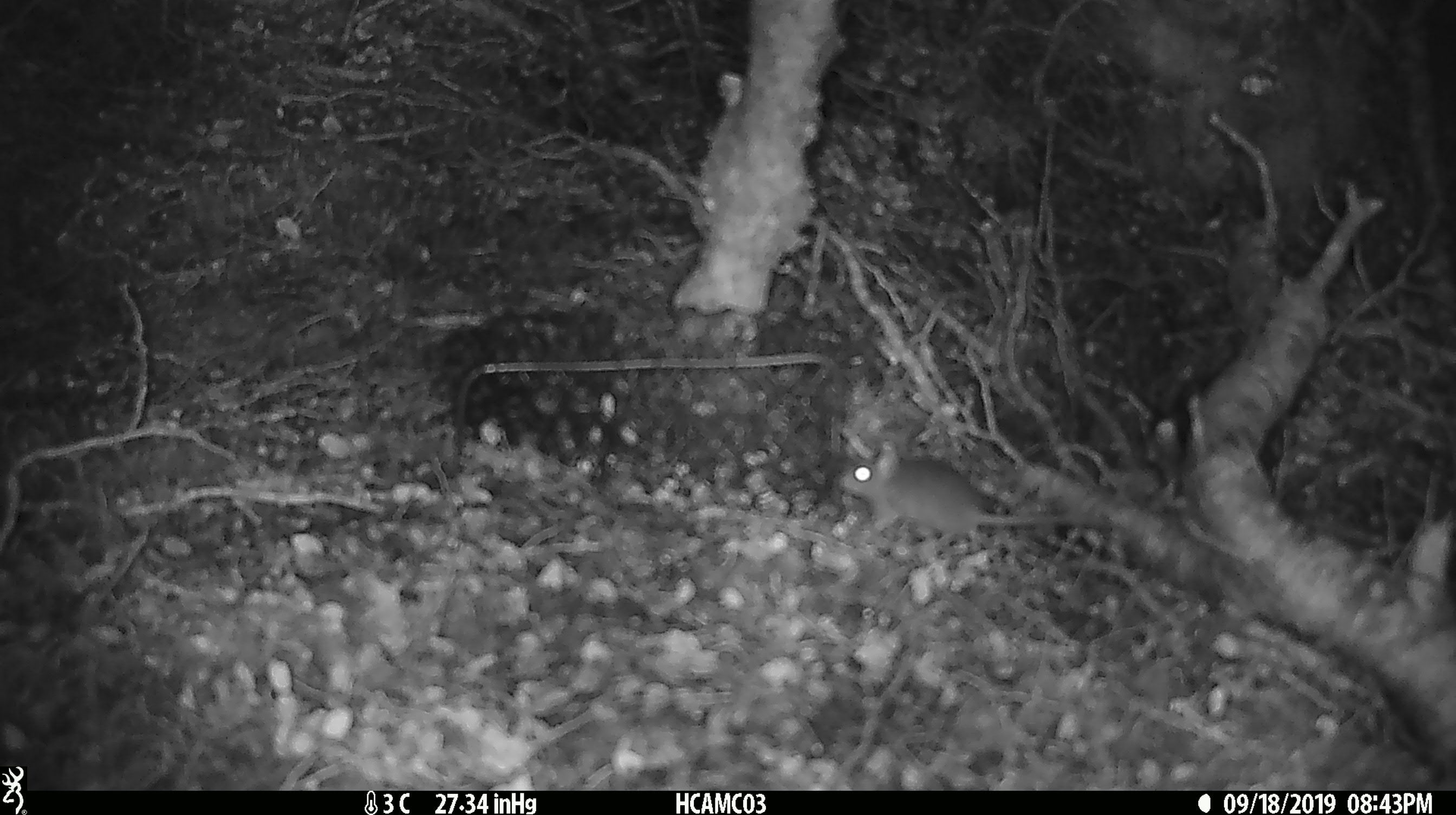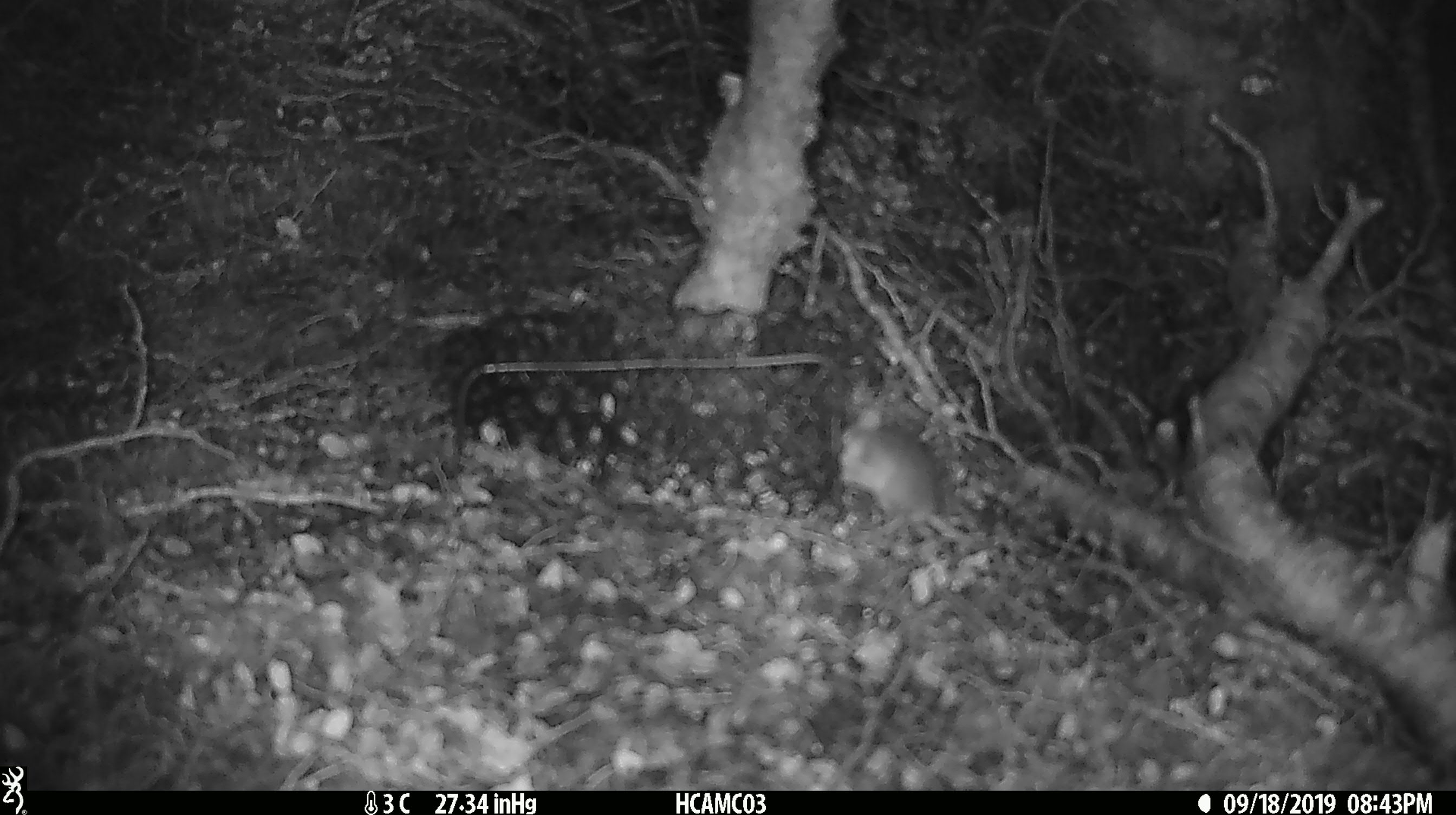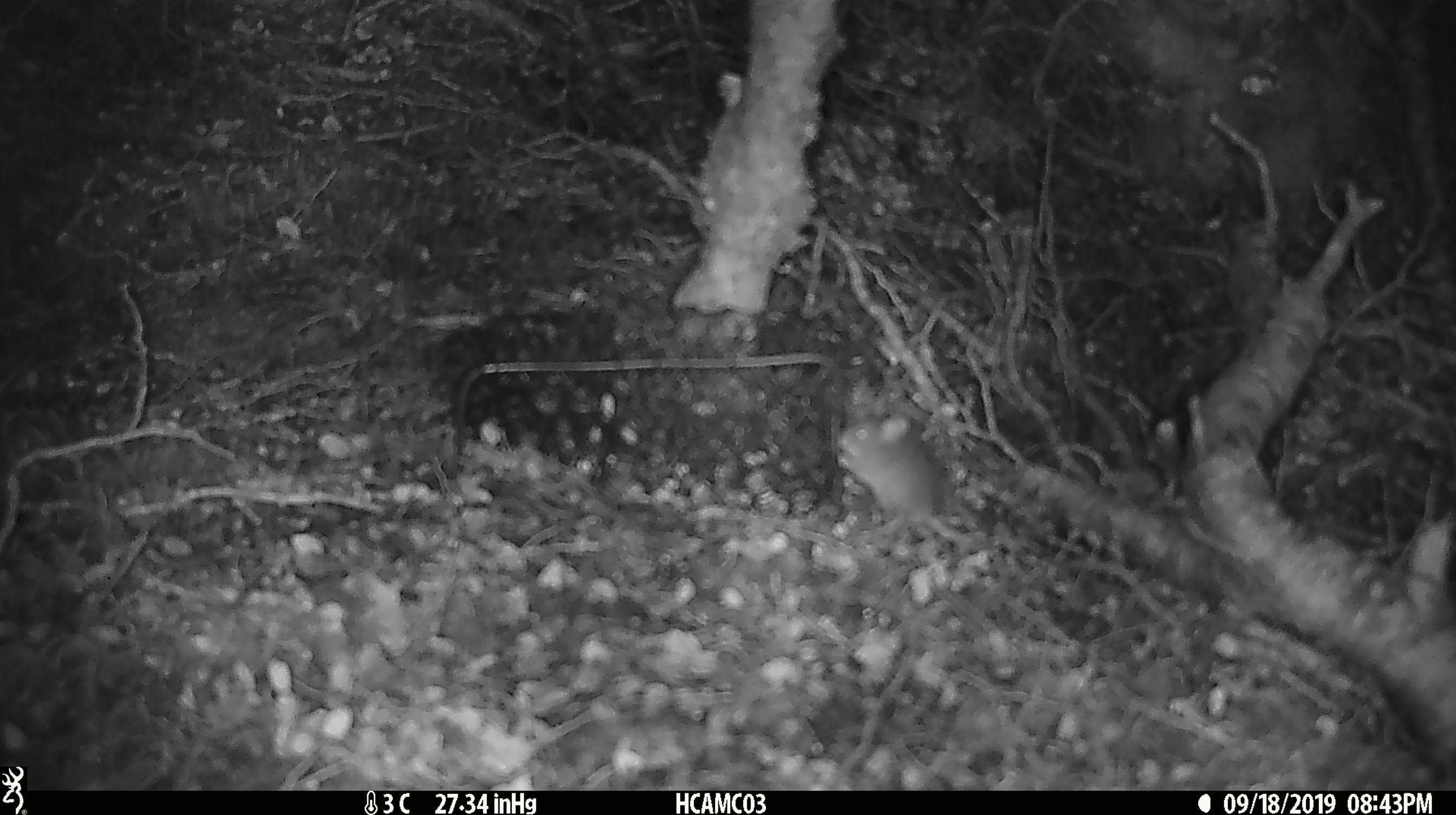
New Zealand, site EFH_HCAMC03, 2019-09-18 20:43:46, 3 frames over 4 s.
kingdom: Animalia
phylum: Chordata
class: Mammalia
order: Rodentia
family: Muridae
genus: Mus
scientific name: Mus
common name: mouse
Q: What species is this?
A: Mouse (Mus).